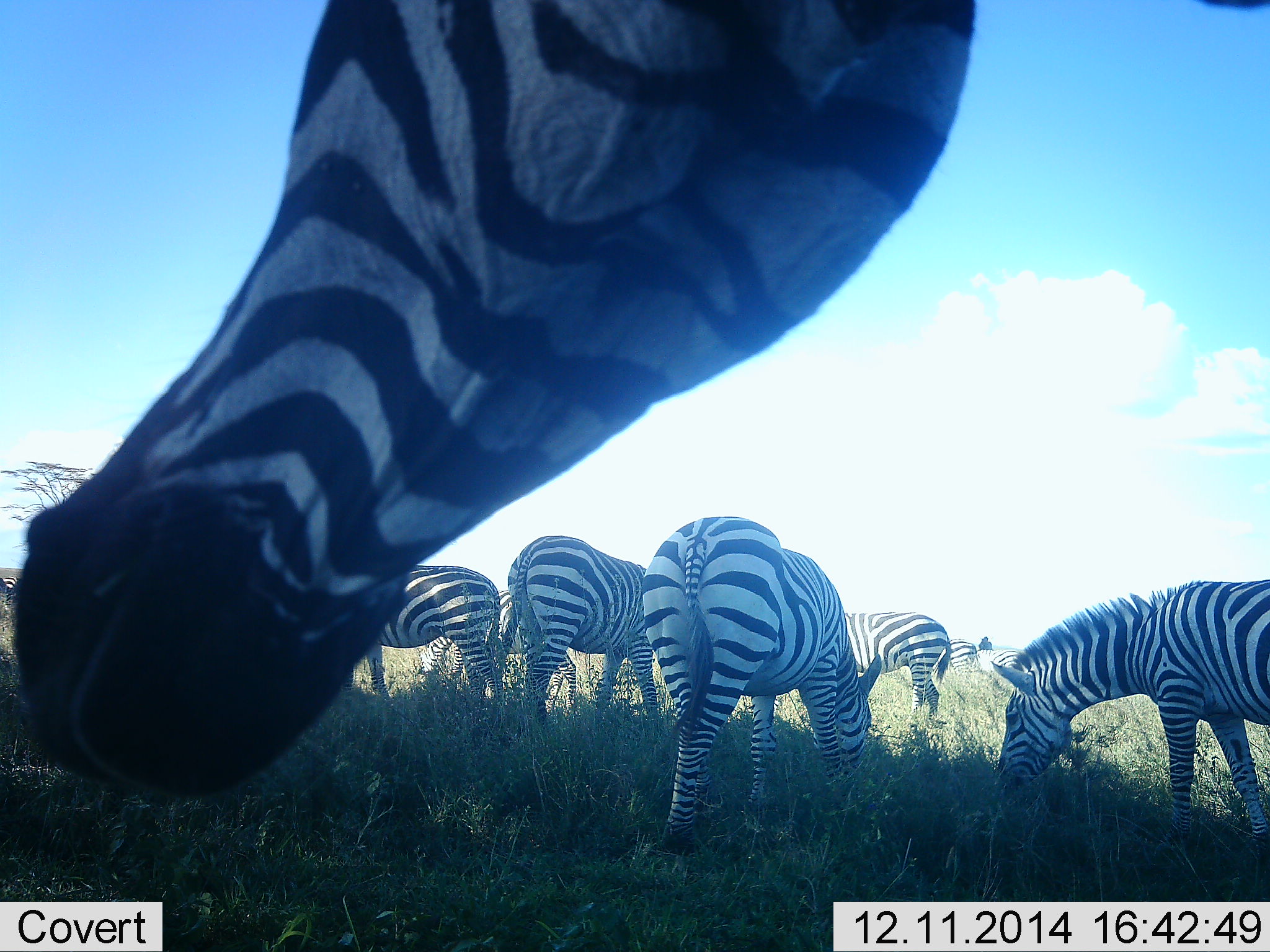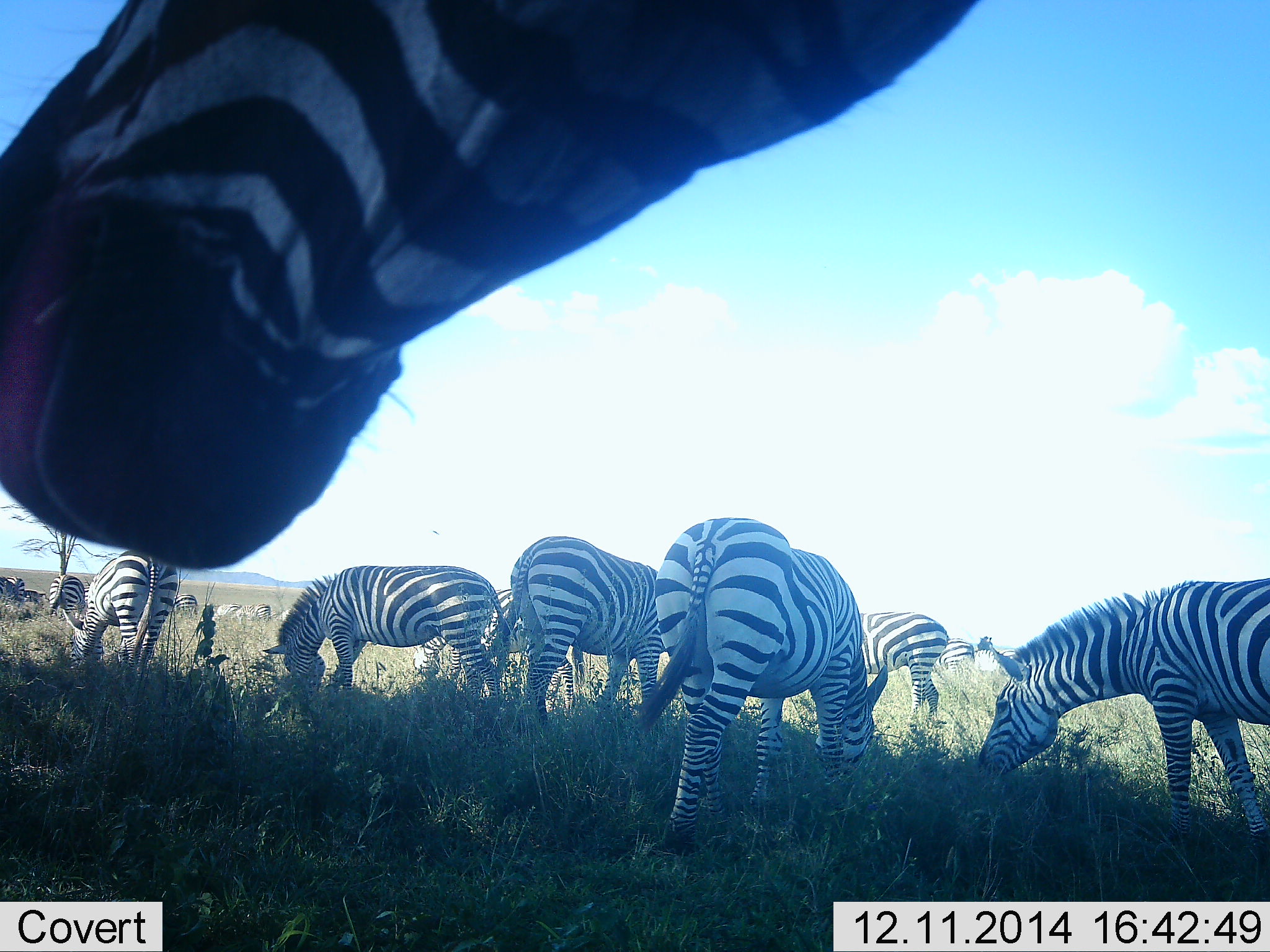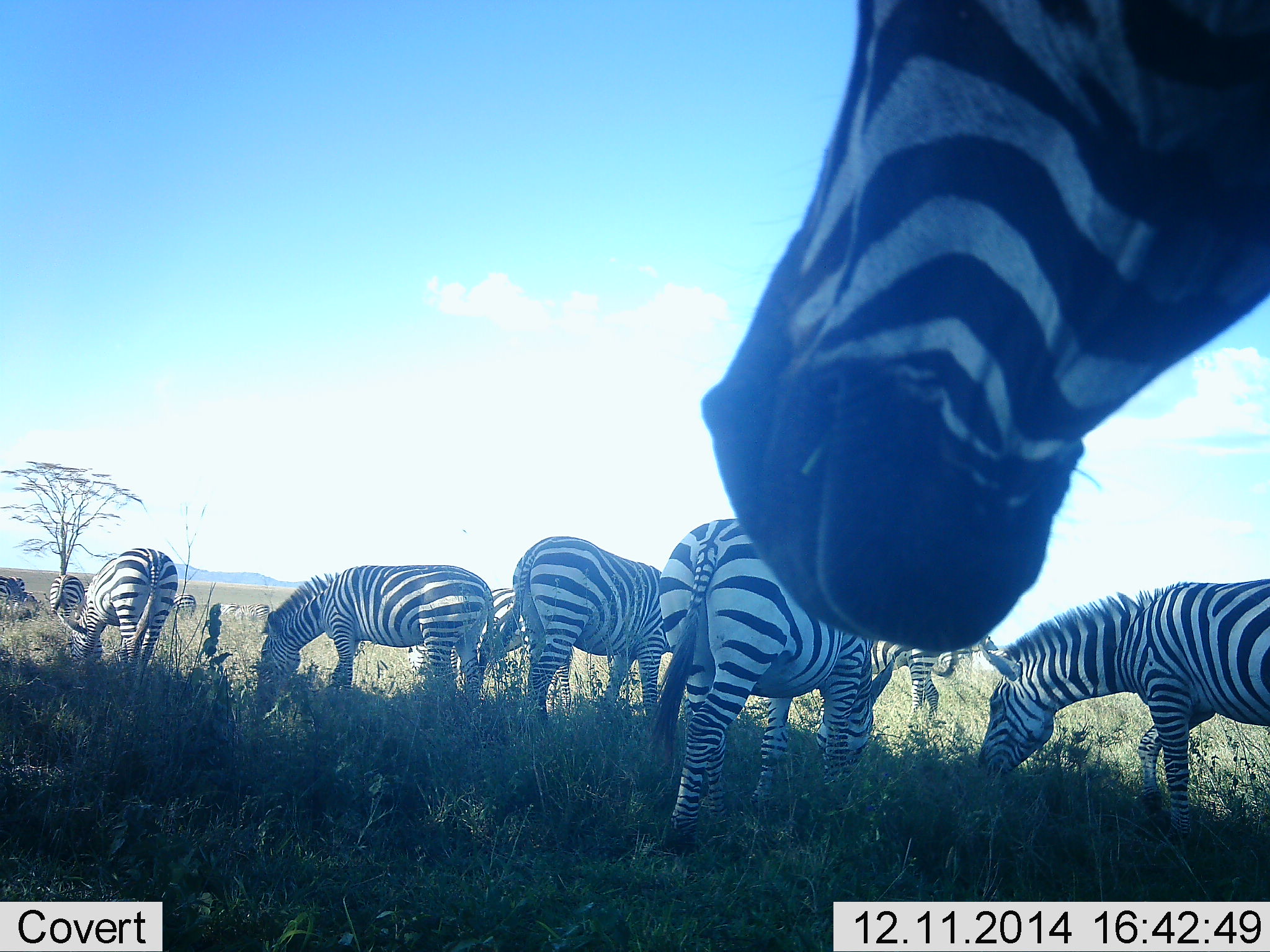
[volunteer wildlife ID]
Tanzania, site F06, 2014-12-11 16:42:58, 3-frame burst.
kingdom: Animalia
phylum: Chordata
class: Mammalia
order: Perissodactyla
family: Equidae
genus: Equus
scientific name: Equus quagga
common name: plains zebra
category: zebra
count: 10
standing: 36%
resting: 0%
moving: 27%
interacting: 9%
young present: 9%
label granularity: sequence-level